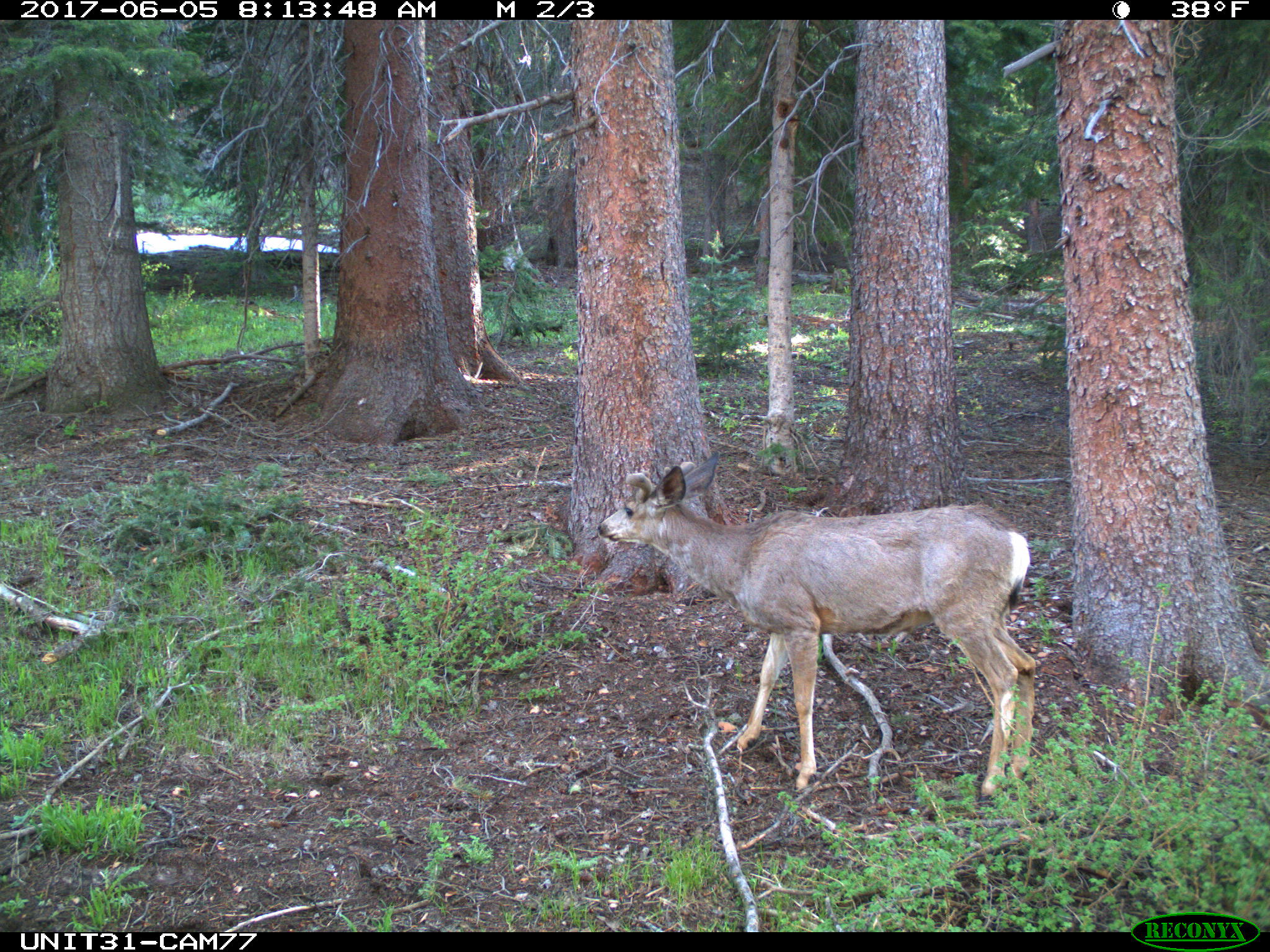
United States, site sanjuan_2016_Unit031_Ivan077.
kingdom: Animalia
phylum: Chordata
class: Mammalia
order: Artiodactyla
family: Cervidae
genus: Odocoileus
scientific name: Odocoileus hemionus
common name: mule deer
Odocoileus hemionus (mule deer).